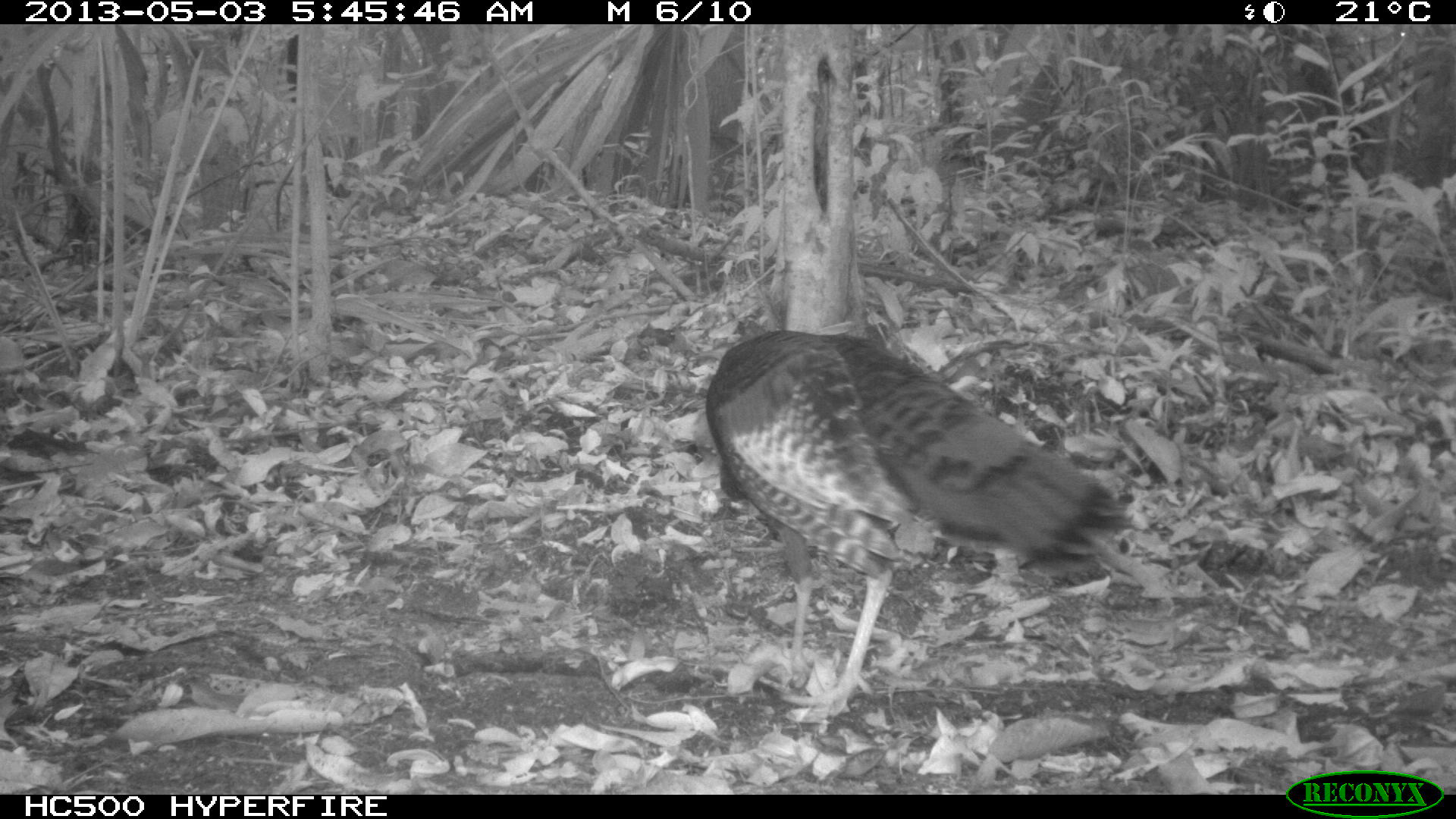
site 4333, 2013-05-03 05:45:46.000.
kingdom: Animalia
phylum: Chordata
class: Aves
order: Galliformes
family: Phasianidae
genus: Meleagris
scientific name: Meleagris ocellata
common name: ocellated turkey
Meleagris ocellata (ocellated turkey), count 1, sex female.